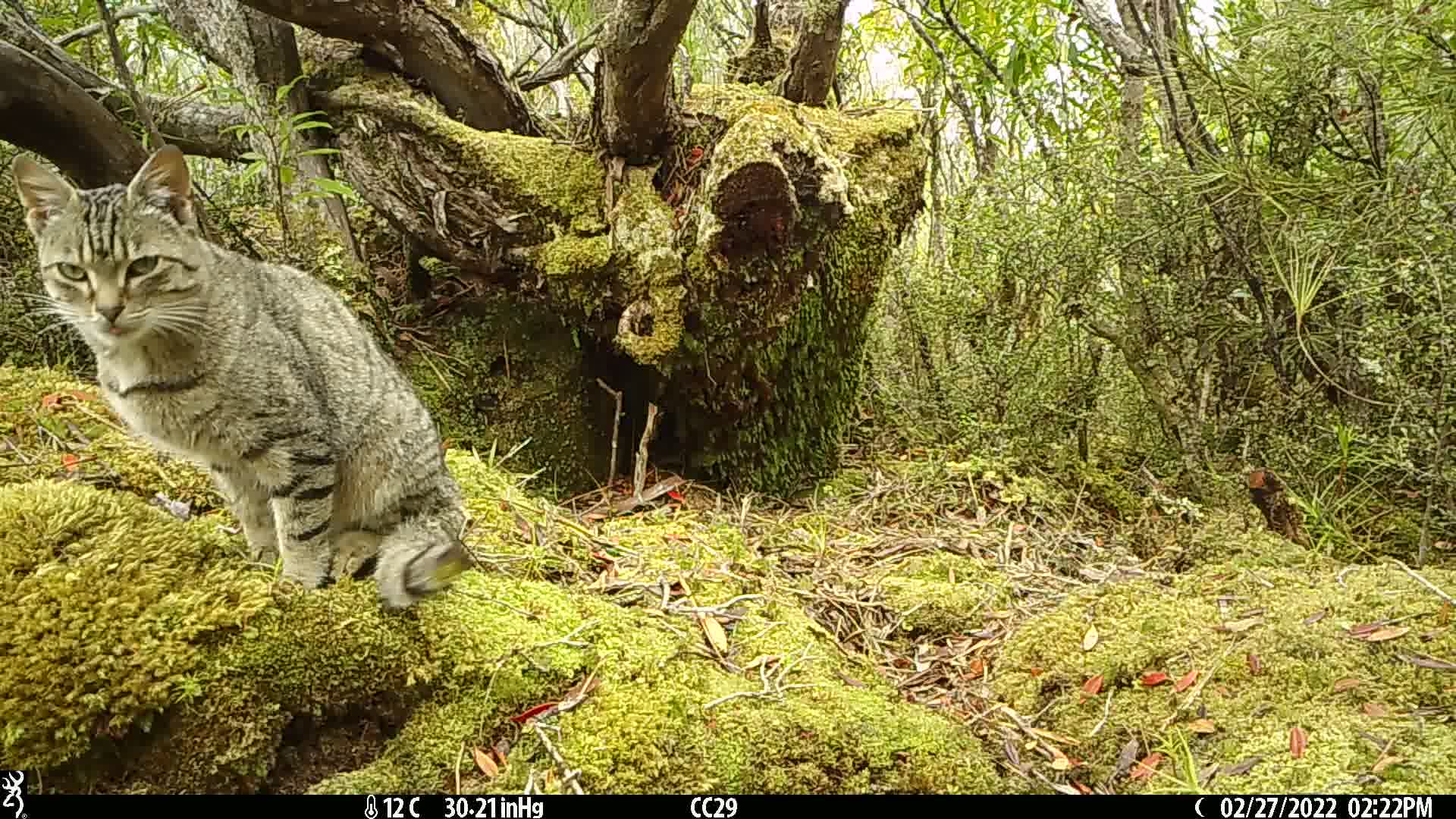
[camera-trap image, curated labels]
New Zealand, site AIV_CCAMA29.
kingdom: Animalia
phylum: Chordata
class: Mammalia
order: Carnivora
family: Felidae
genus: Felis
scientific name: Felis catus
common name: domestic cat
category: cat